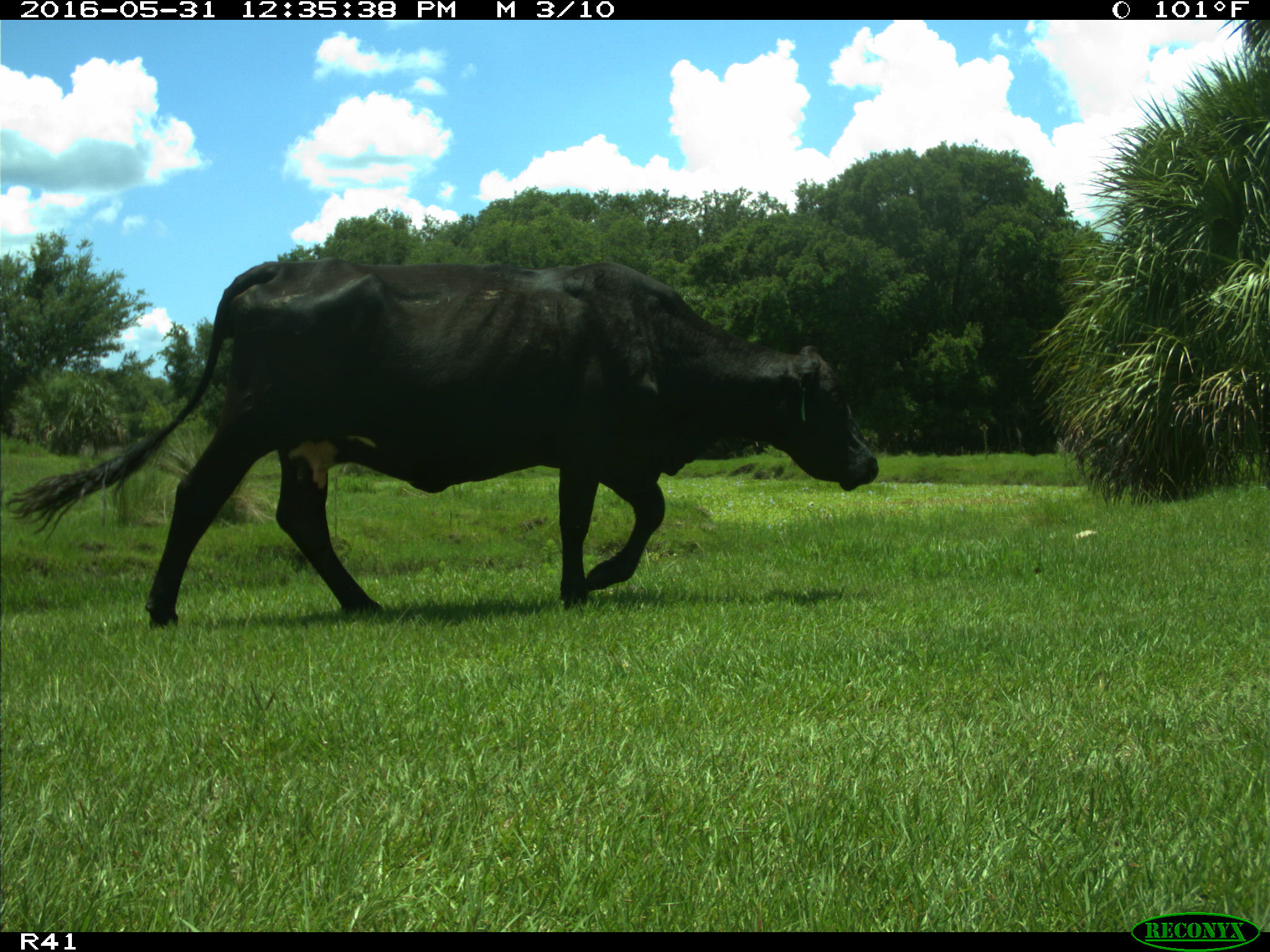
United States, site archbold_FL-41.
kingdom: Animalia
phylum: Chordata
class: Mammalia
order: Artiodactyla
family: Bovidae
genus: Bos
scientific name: Bos taurus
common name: domestic cow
Bos taurus (domestic cow).